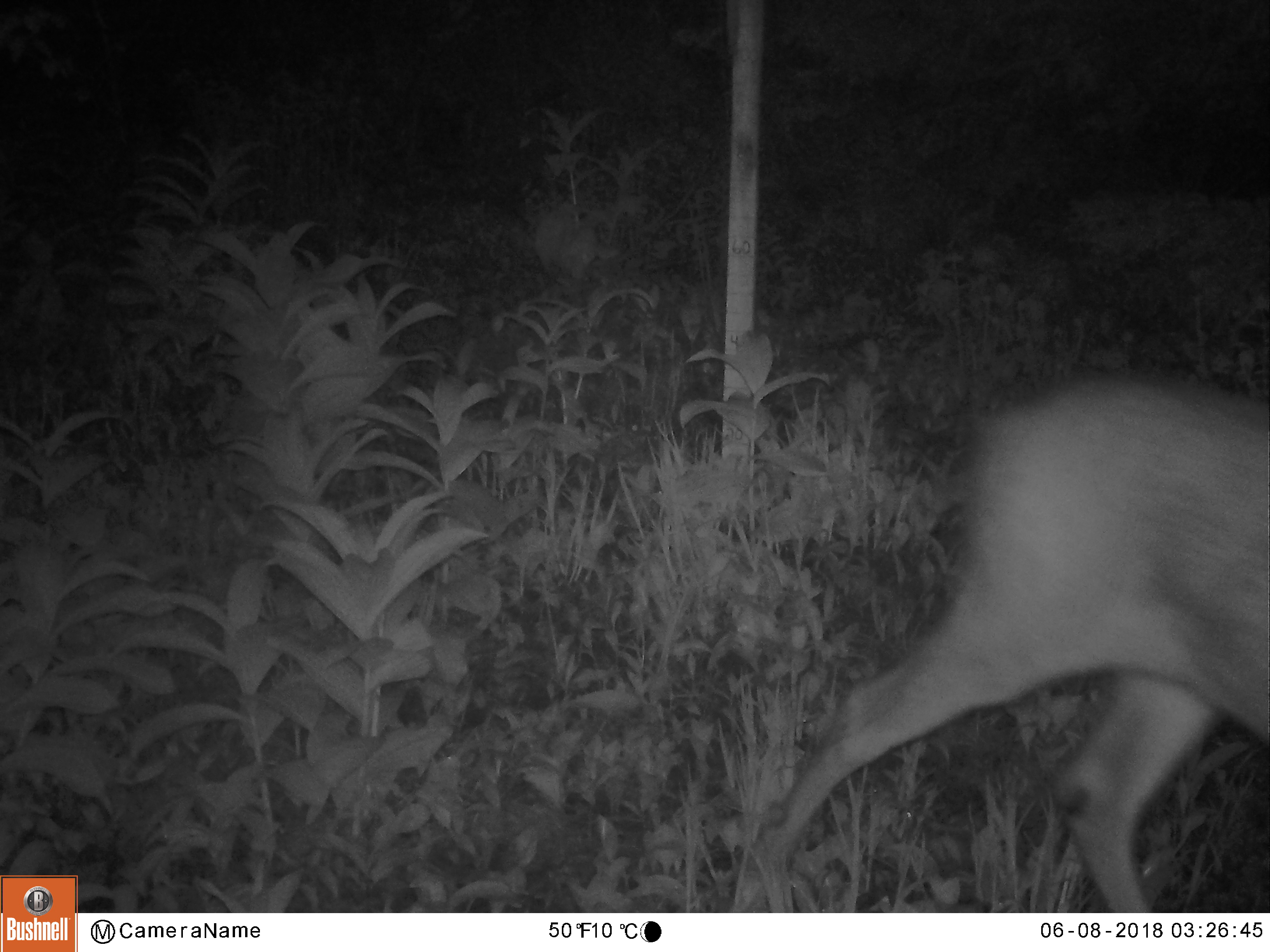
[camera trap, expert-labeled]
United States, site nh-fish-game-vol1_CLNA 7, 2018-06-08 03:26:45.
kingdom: Animalia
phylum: Chordata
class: Mammalia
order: Artiodactyla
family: Cervidae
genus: Odocoileus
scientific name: Odocoileus virginianus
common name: white-tailed deer